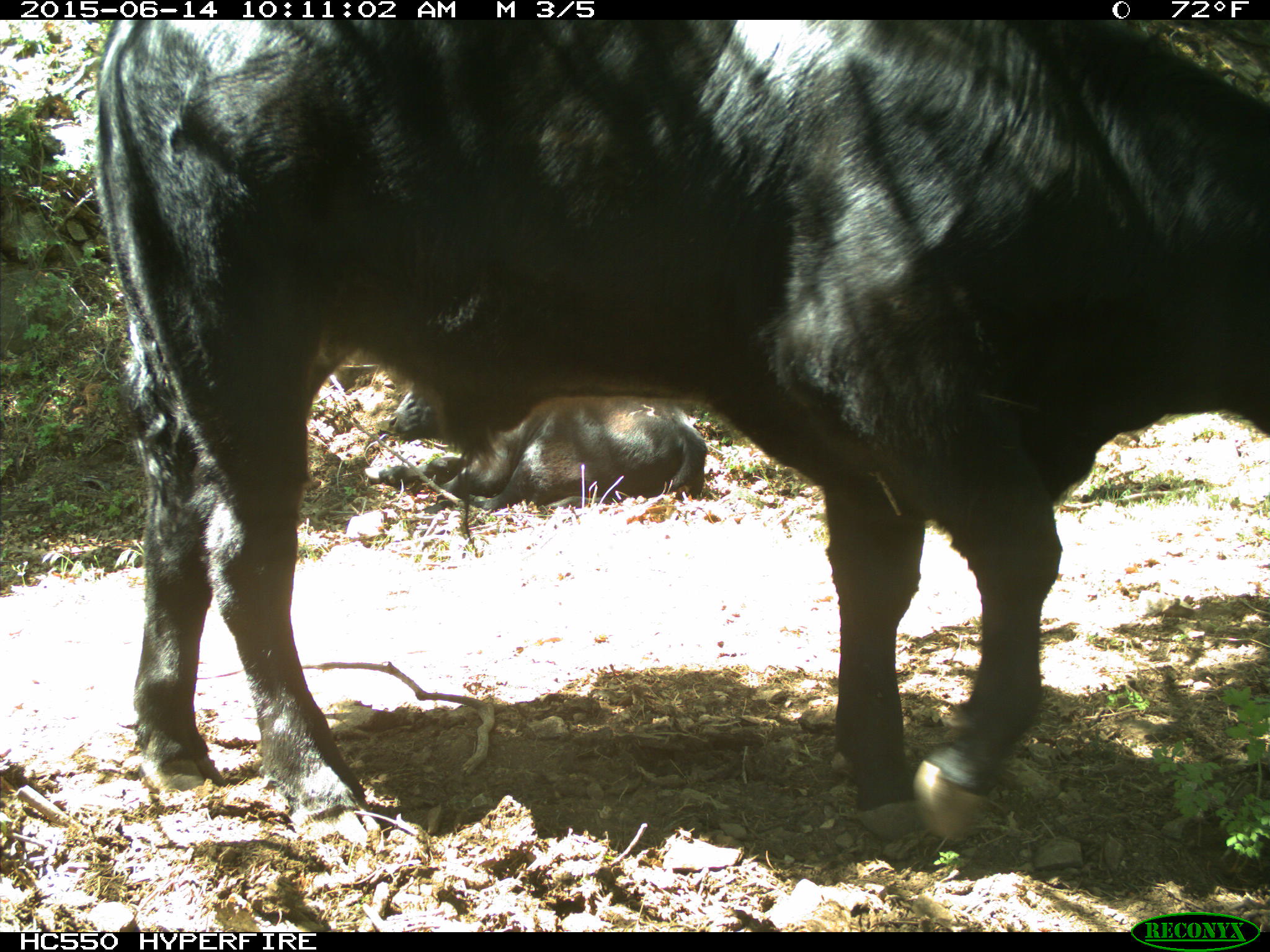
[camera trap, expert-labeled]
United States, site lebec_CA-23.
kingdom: Animalia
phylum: Chordata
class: Mammalia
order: Artiodactyla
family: Bovidae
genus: Bos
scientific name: Bos taurus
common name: domestic cow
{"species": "Bos taurus (domestic cow)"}